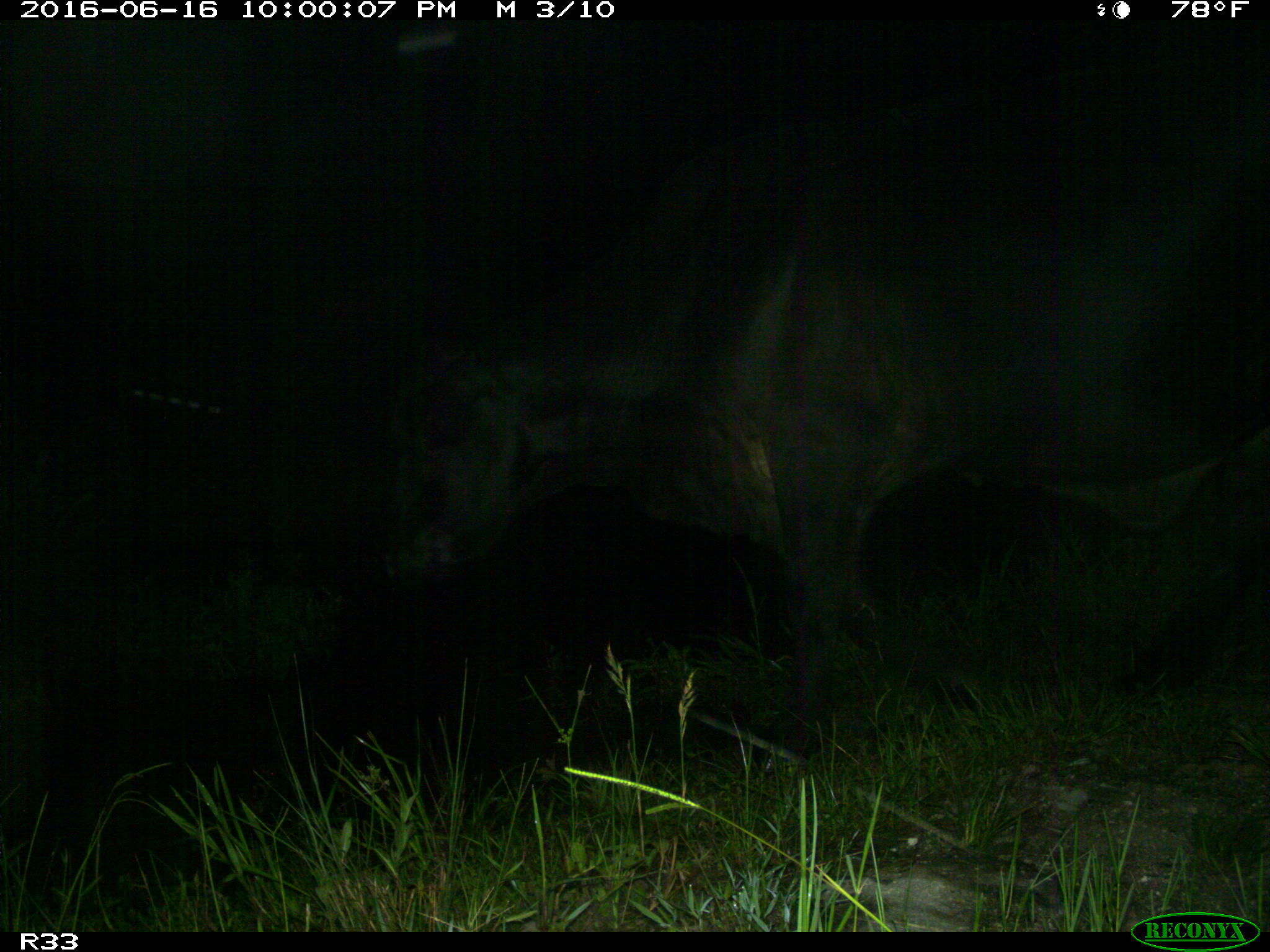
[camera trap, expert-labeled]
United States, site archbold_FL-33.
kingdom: Animalia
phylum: Chordata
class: Mammalia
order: Artiodactyla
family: Bovidae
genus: Bos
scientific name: Bos taurus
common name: domestic cow